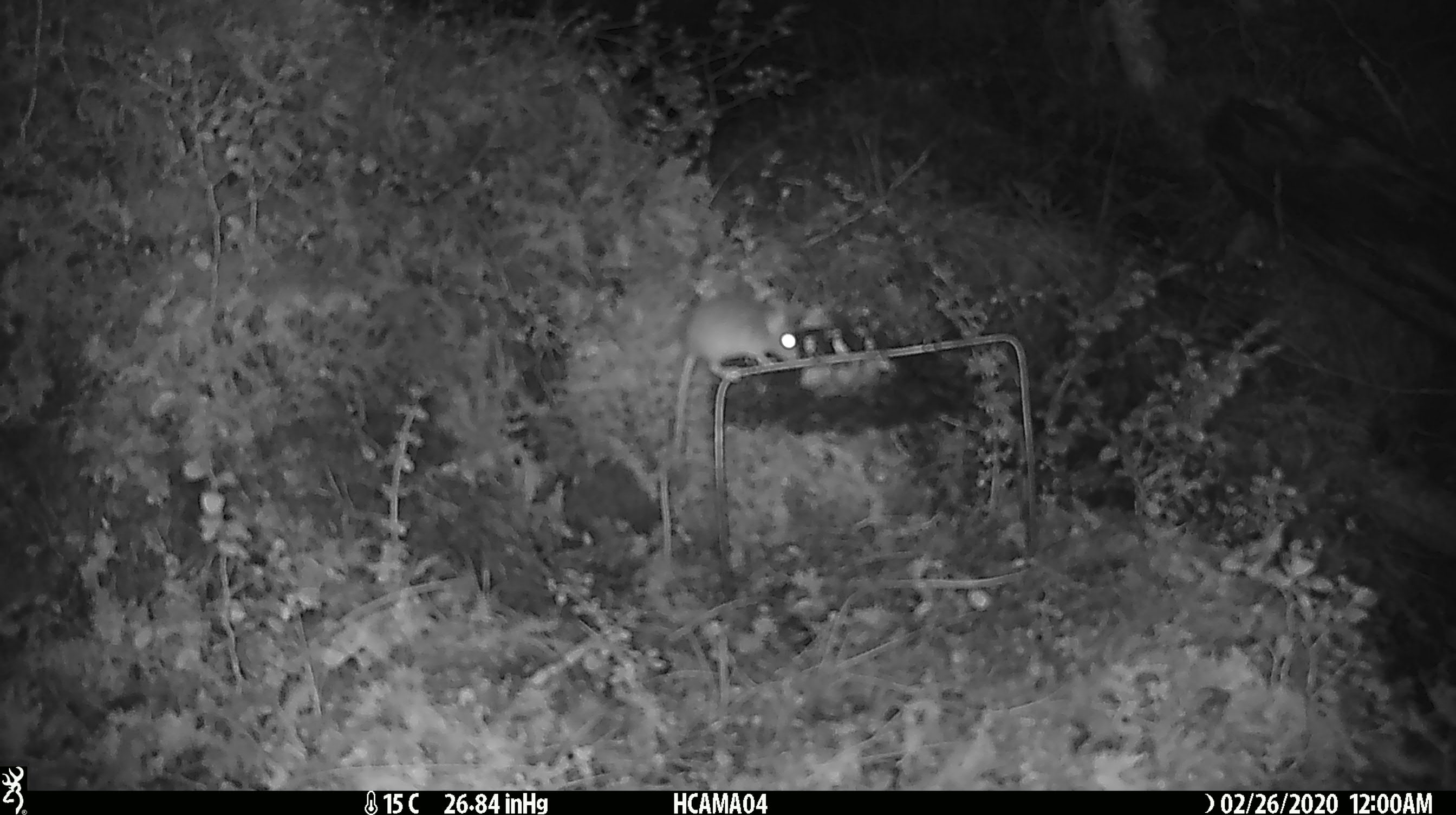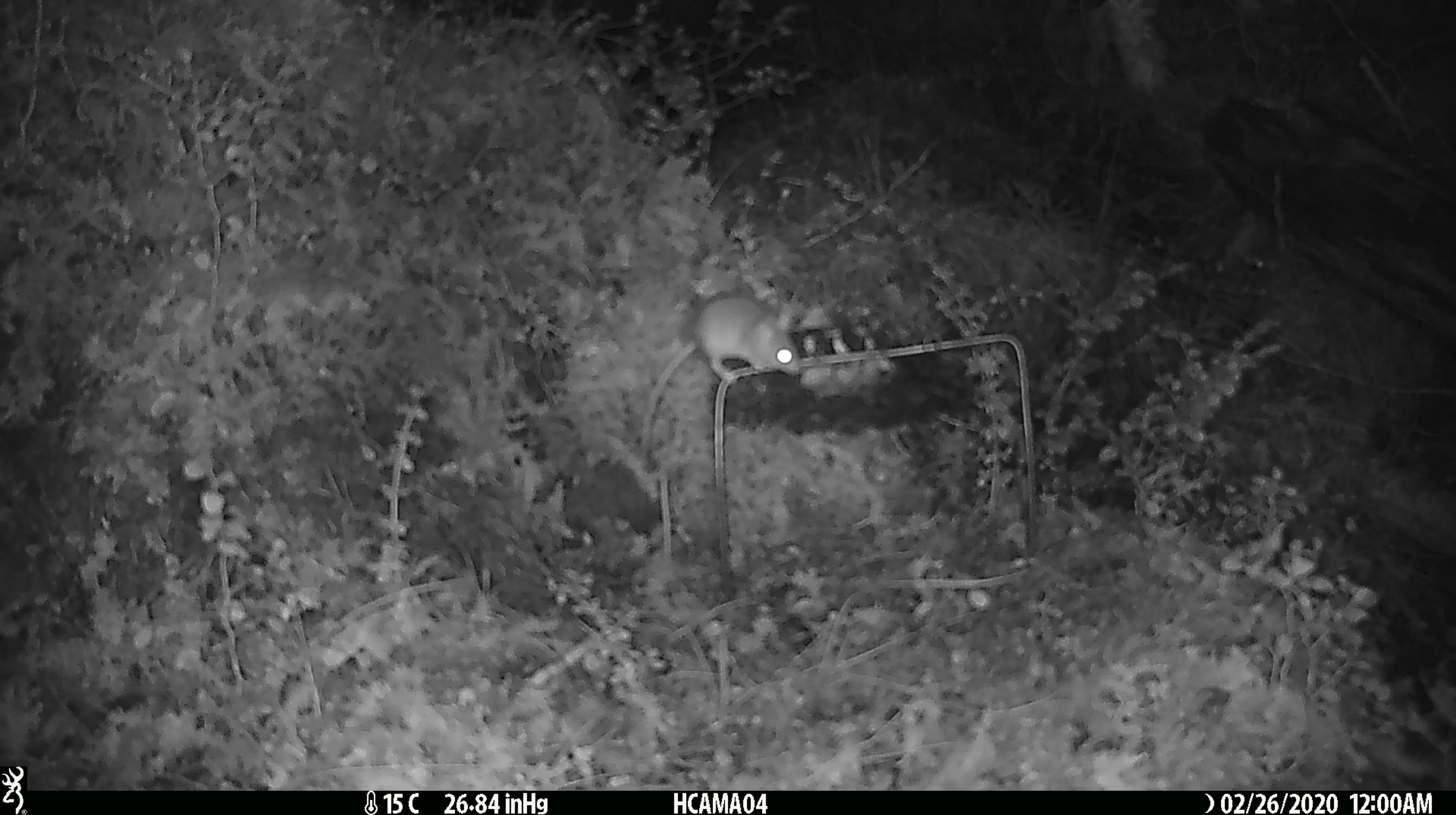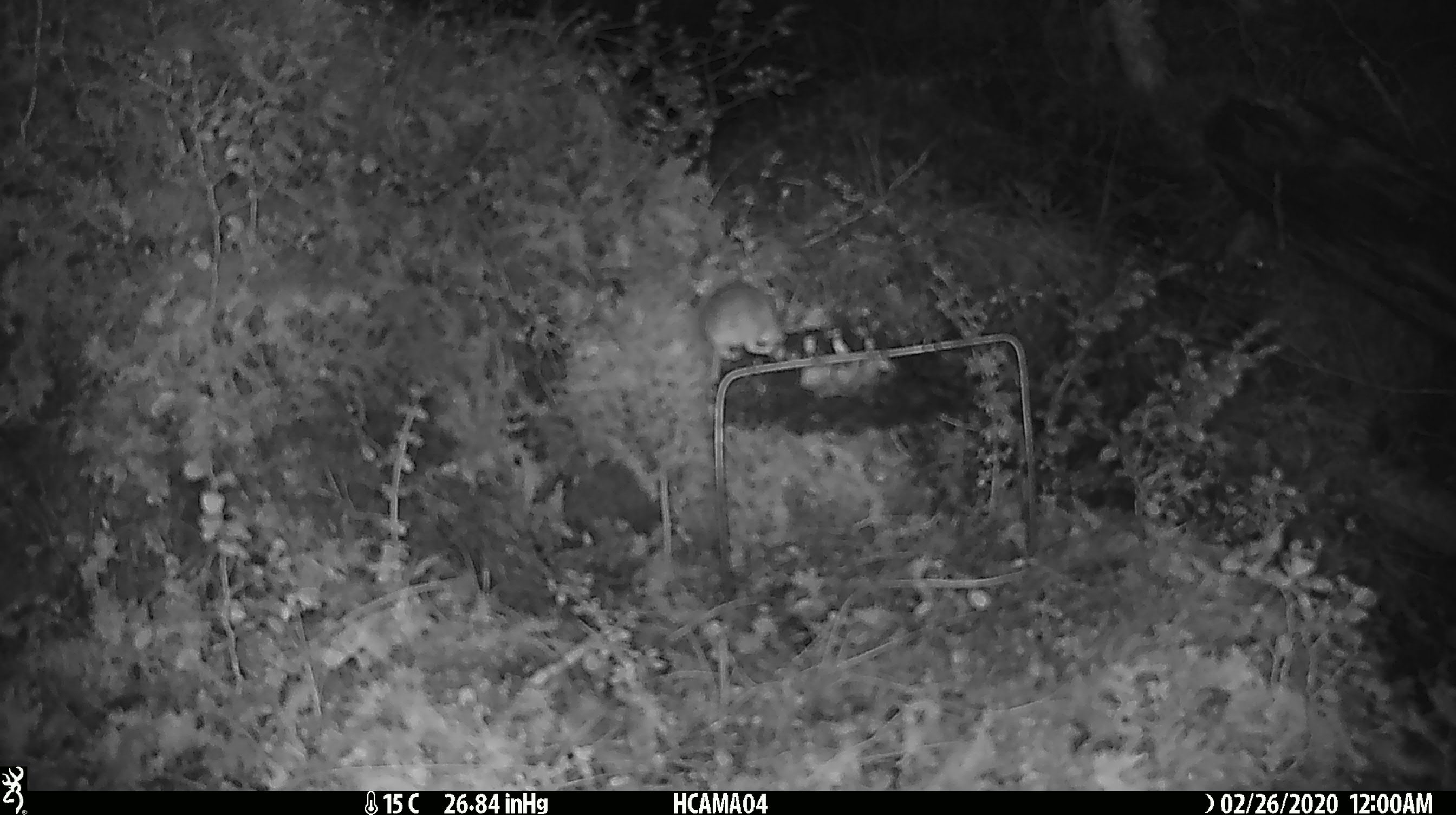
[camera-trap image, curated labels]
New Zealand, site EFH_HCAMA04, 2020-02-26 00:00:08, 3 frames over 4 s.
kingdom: Animalia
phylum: Chordata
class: Mammalia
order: Rodentia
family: Muridae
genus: Mus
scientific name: Mus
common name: mouse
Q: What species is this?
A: Mouse (Mus).